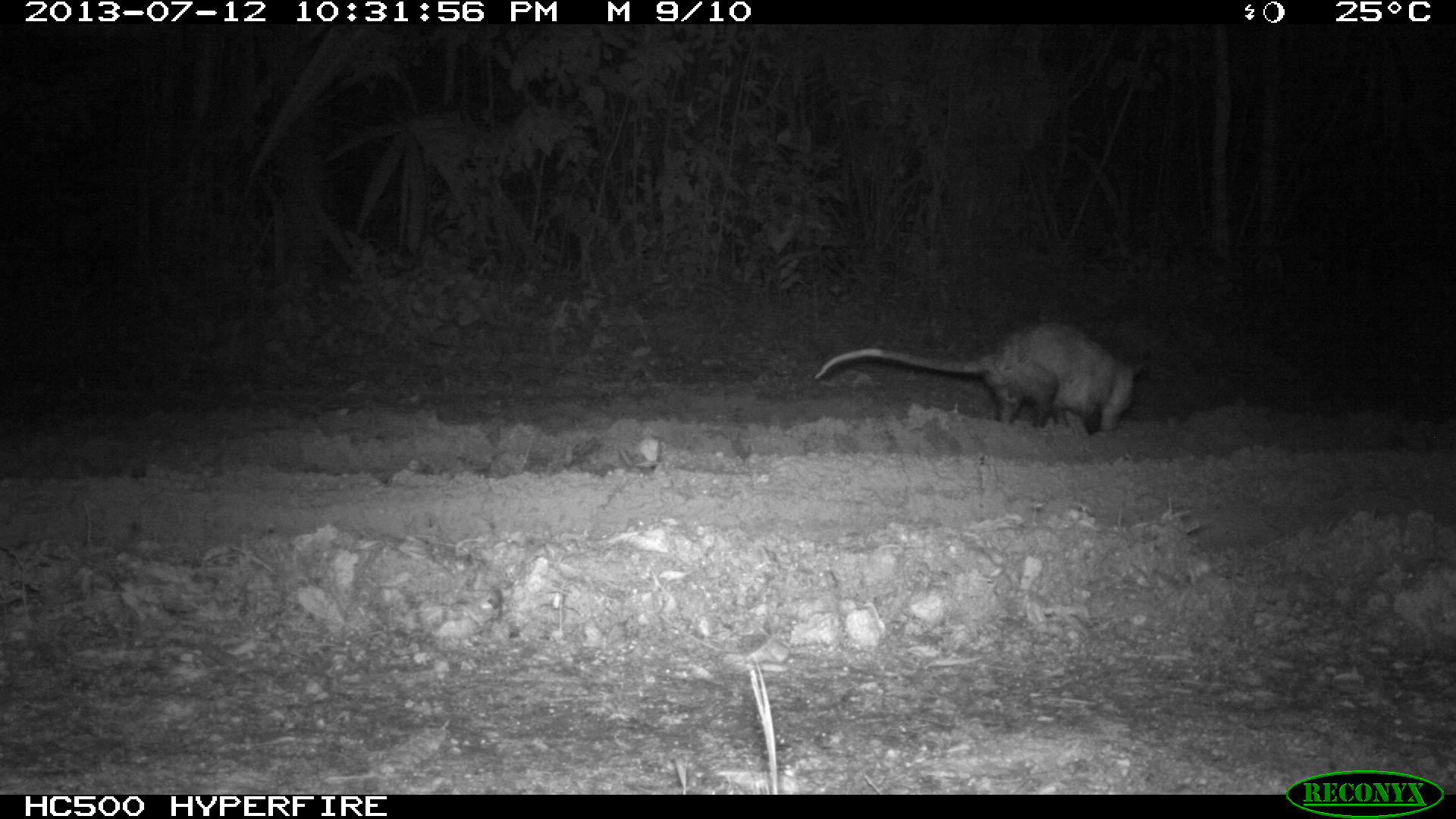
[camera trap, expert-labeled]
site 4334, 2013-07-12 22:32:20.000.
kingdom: Animalia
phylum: Chordata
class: Mammalia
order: Didelphimorphia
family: Didelphidae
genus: Didelphis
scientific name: Didelphis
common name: american opossums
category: didelphis sp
Didelphis sp (american opossums) (Didelphis), count 1.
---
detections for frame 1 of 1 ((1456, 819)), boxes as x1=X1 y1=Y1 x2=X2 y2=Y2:
didelphis sp: x1=814 y1=320 x2=1140 y2=434